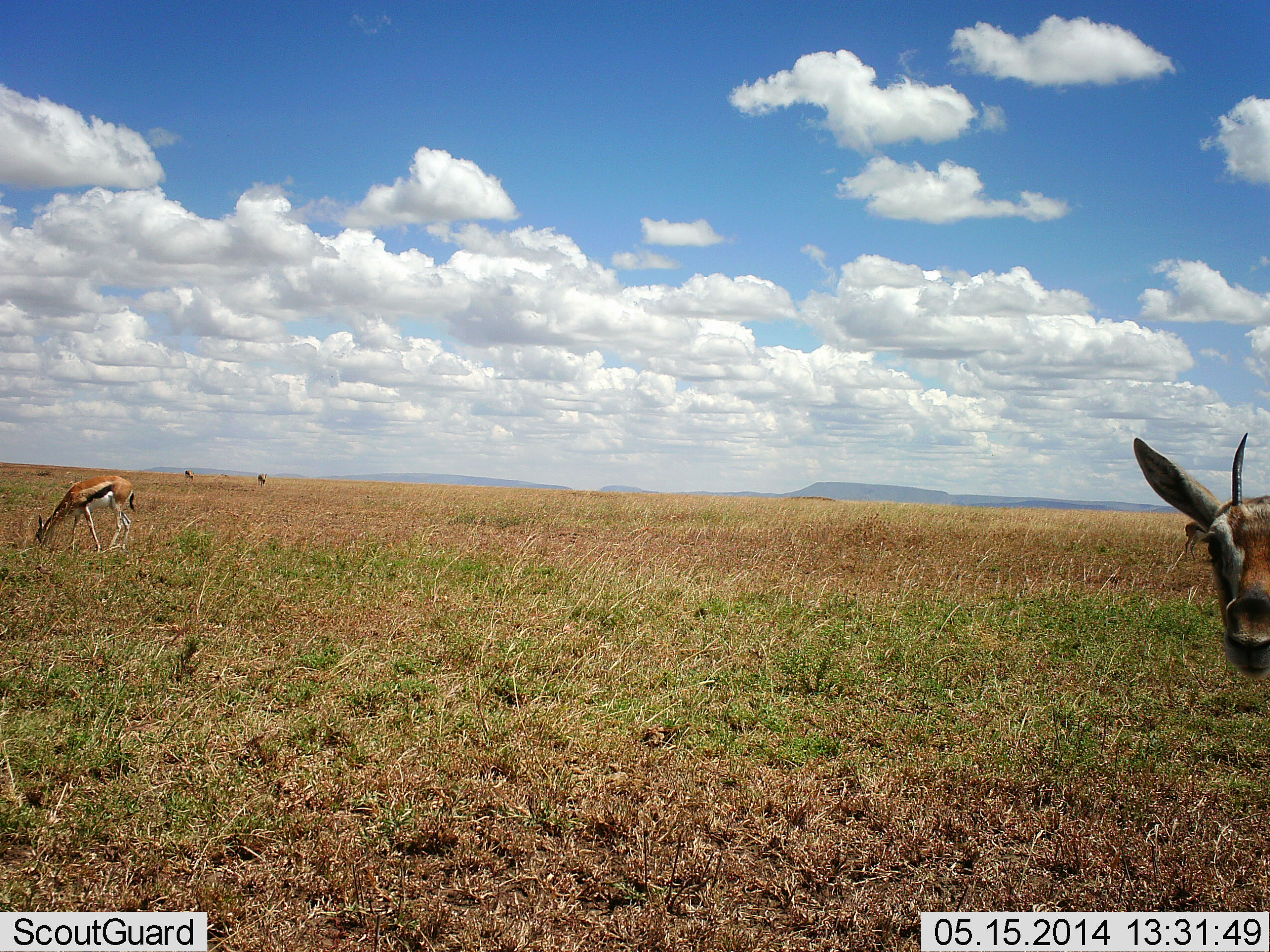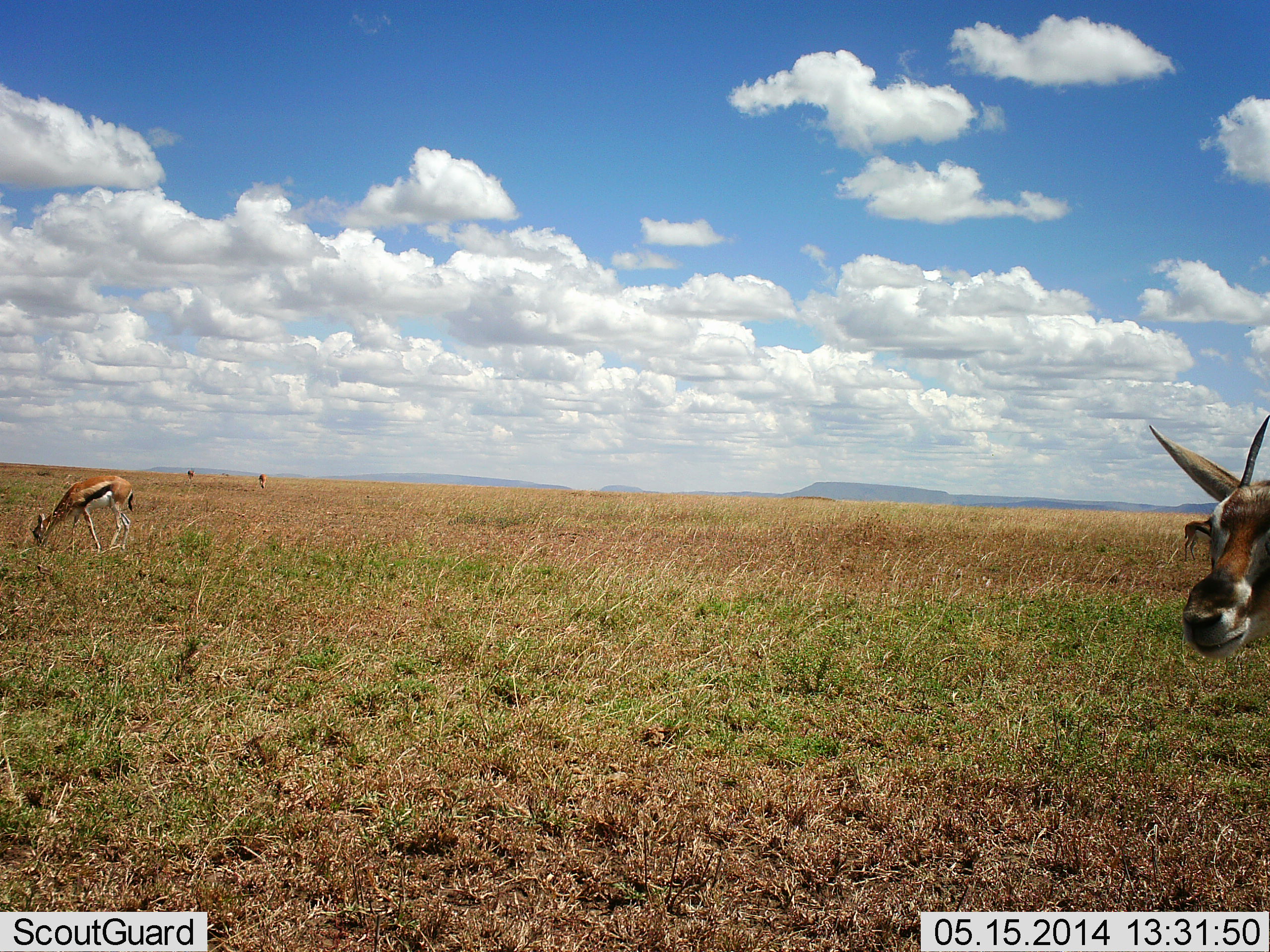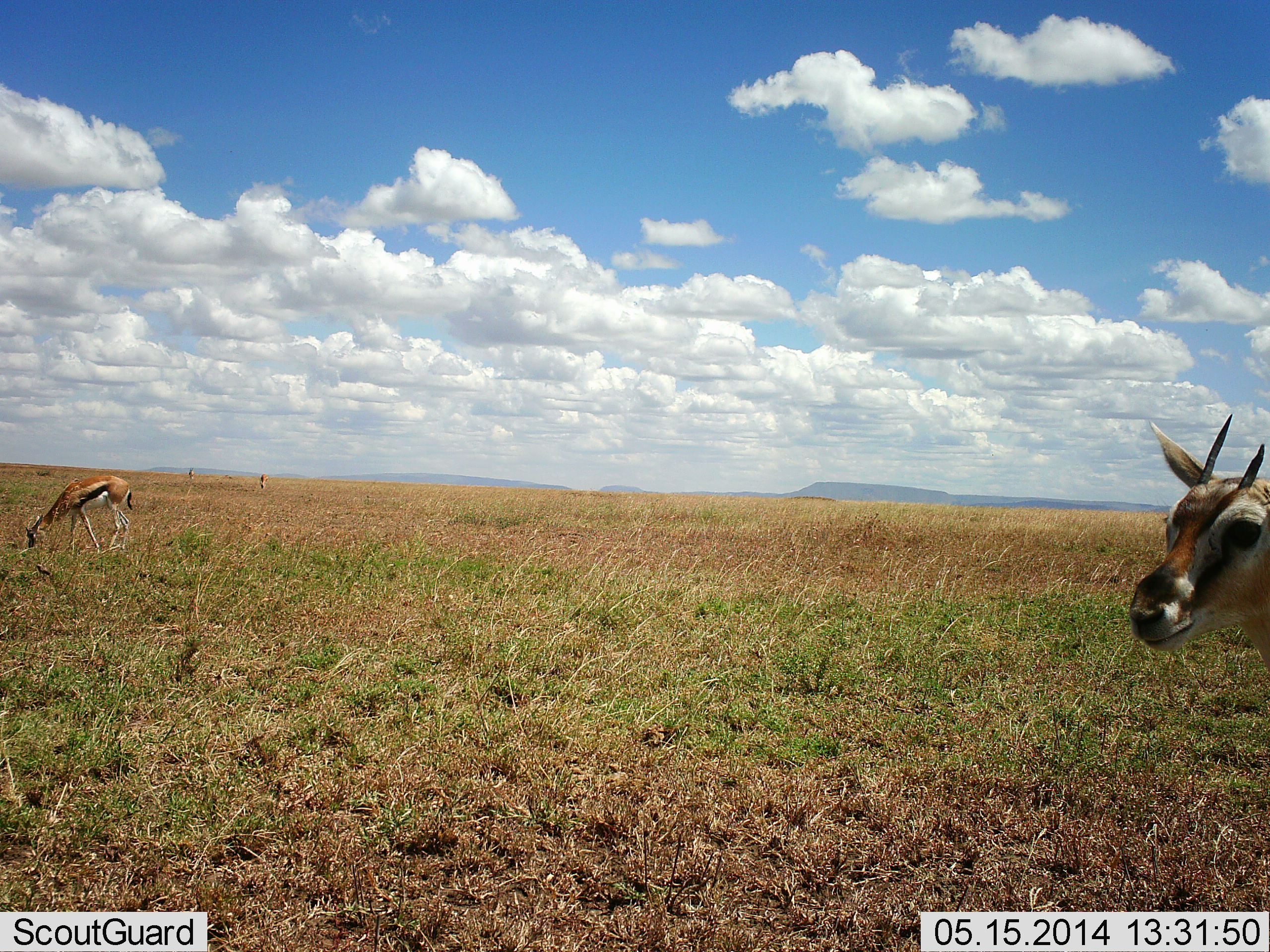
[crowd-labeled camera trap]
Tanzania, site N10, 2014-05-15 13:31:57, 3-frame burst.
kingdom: Animalia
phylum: Chordata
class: Mammalia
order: Artiodactyla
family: Bovidae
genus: Eudorcas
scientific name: Eudorcas thomsonii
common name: thomson's gazelle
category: gazellethomsons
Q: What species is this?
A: Gazellethomsons (thomson's gazelle) (Eudorcas thomsonii).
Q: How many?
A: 3.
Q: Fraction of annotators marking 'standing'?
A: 80%.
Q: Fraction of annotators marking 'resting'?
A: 0%.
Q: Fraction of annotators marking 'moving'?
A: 10%.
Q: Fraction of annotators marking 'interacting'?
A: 0%.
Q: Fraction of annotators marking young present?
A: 0%.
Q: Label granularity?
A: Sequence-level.